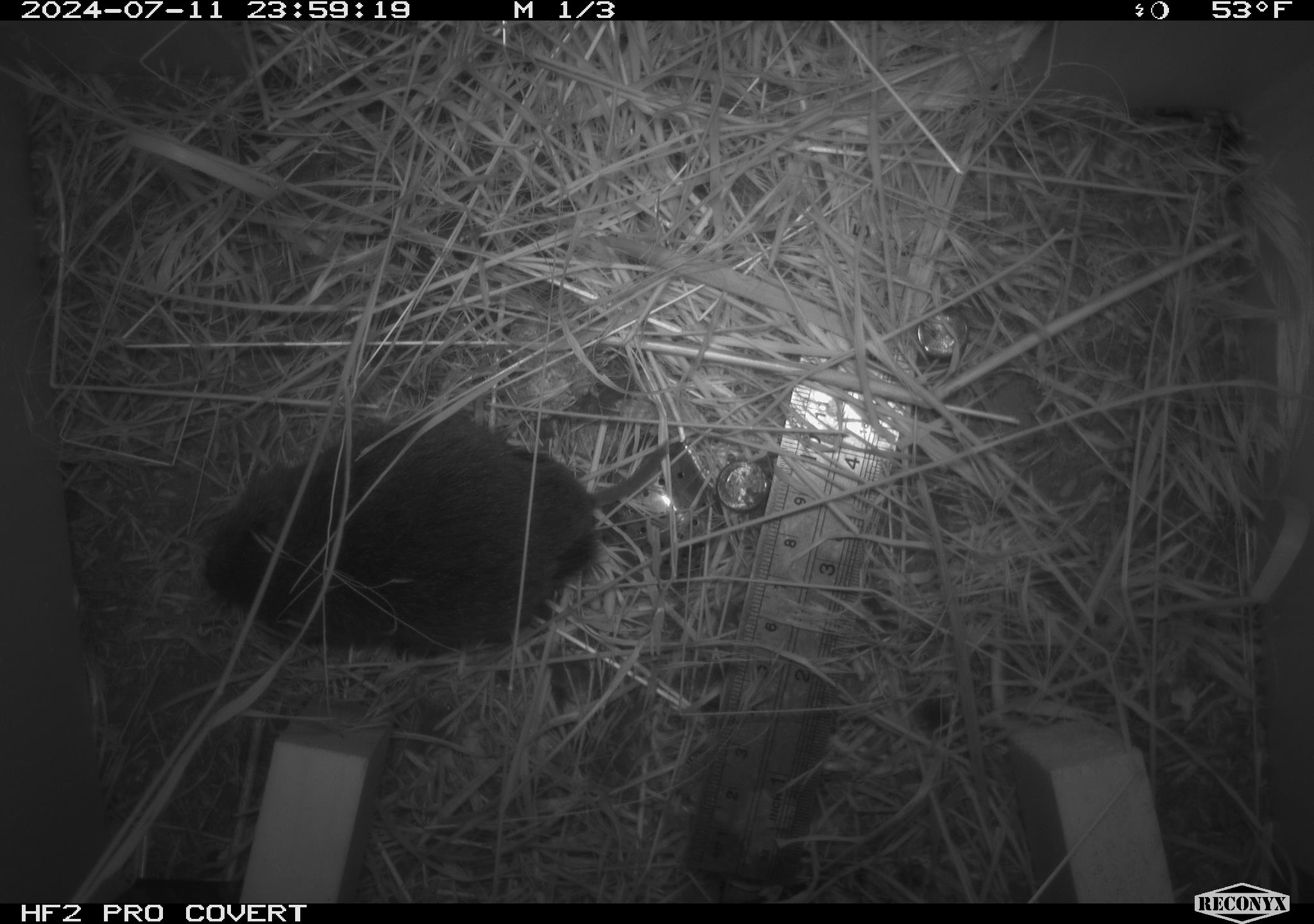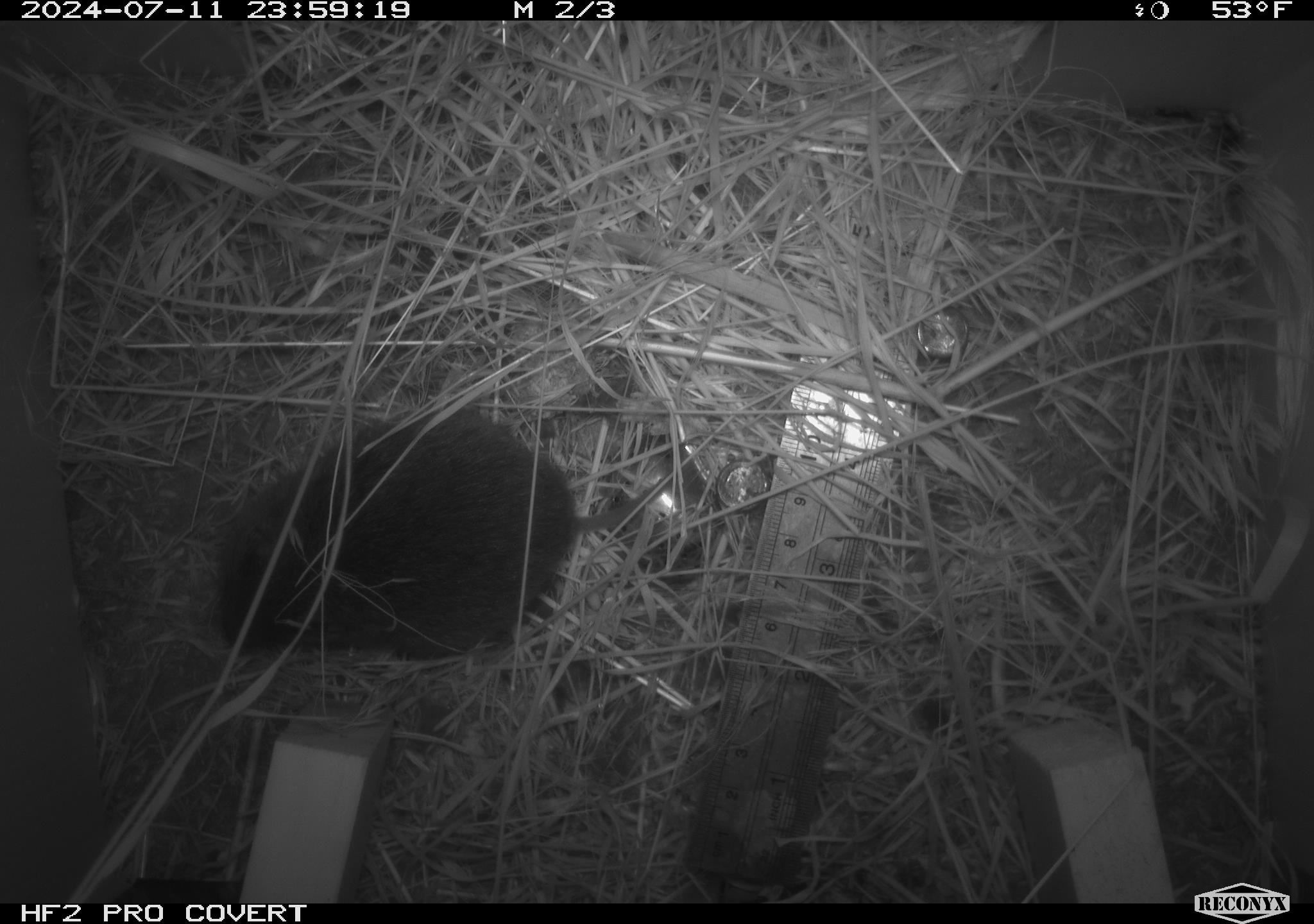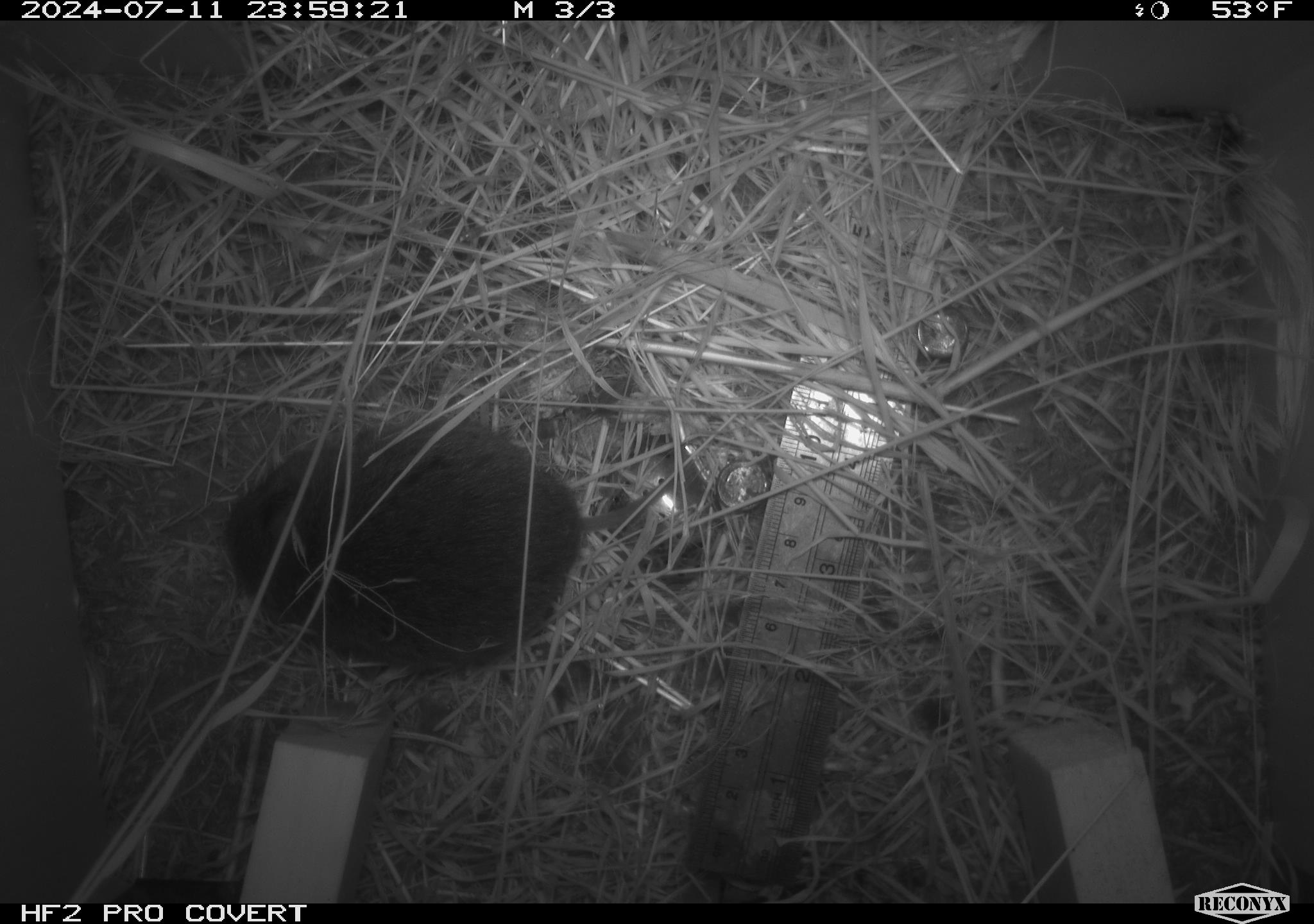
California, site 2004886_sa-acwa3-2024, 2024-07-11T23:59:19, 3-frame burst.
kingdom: Animalia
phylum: Chordata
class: Mammalia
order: Rodentia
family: Cricetidae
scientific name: Arvicolinae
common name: voles, lemmings, and muskrats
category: arvicolinae subfamily